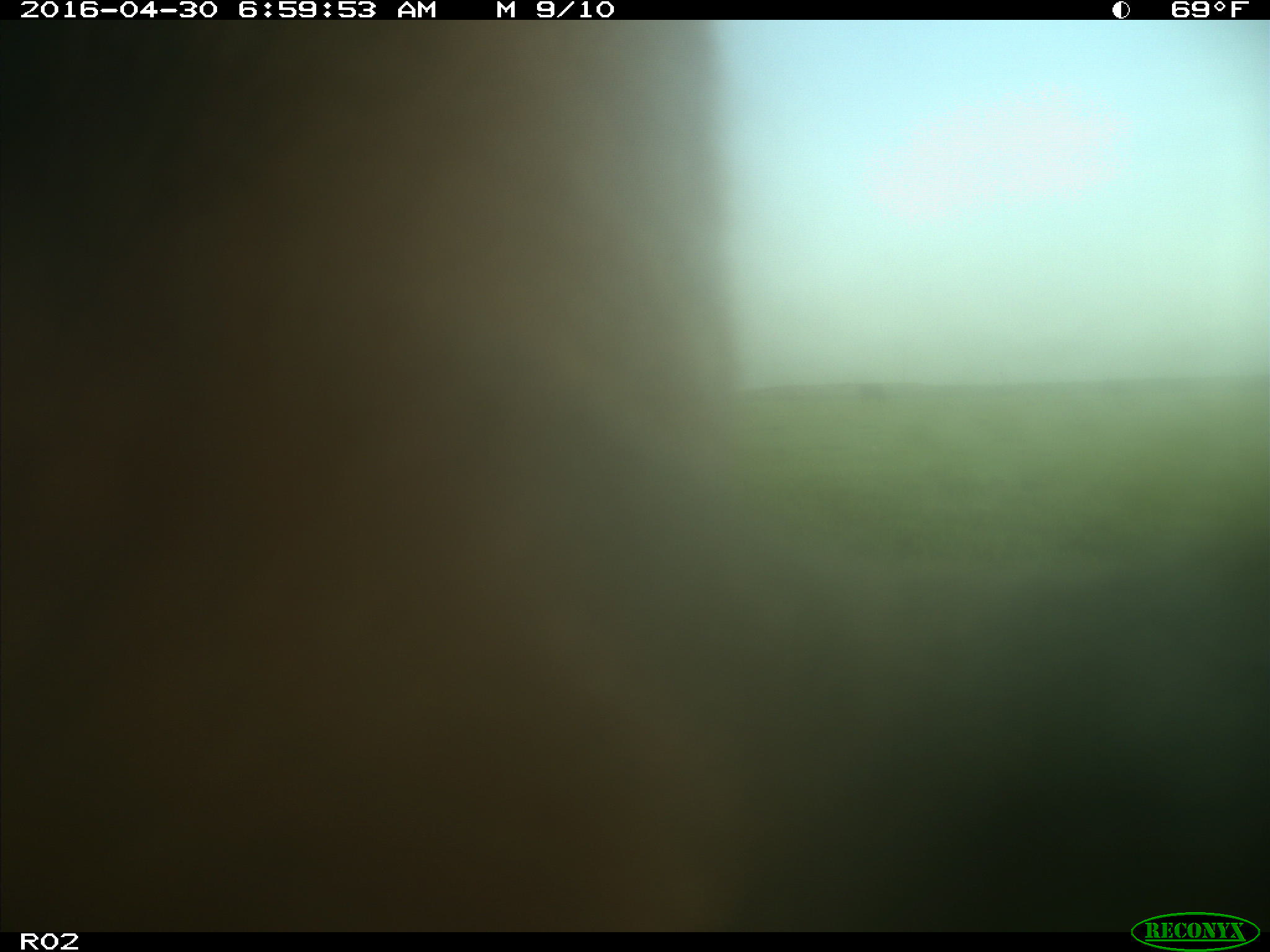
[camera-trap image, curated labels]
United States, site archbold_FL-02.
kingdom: Animalia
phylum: Chordata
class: Mammalia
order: Artiodactyla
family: Bovidae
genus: Bos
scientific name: Bos taurus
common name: domestic cow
Bos taurus (domestic cow).